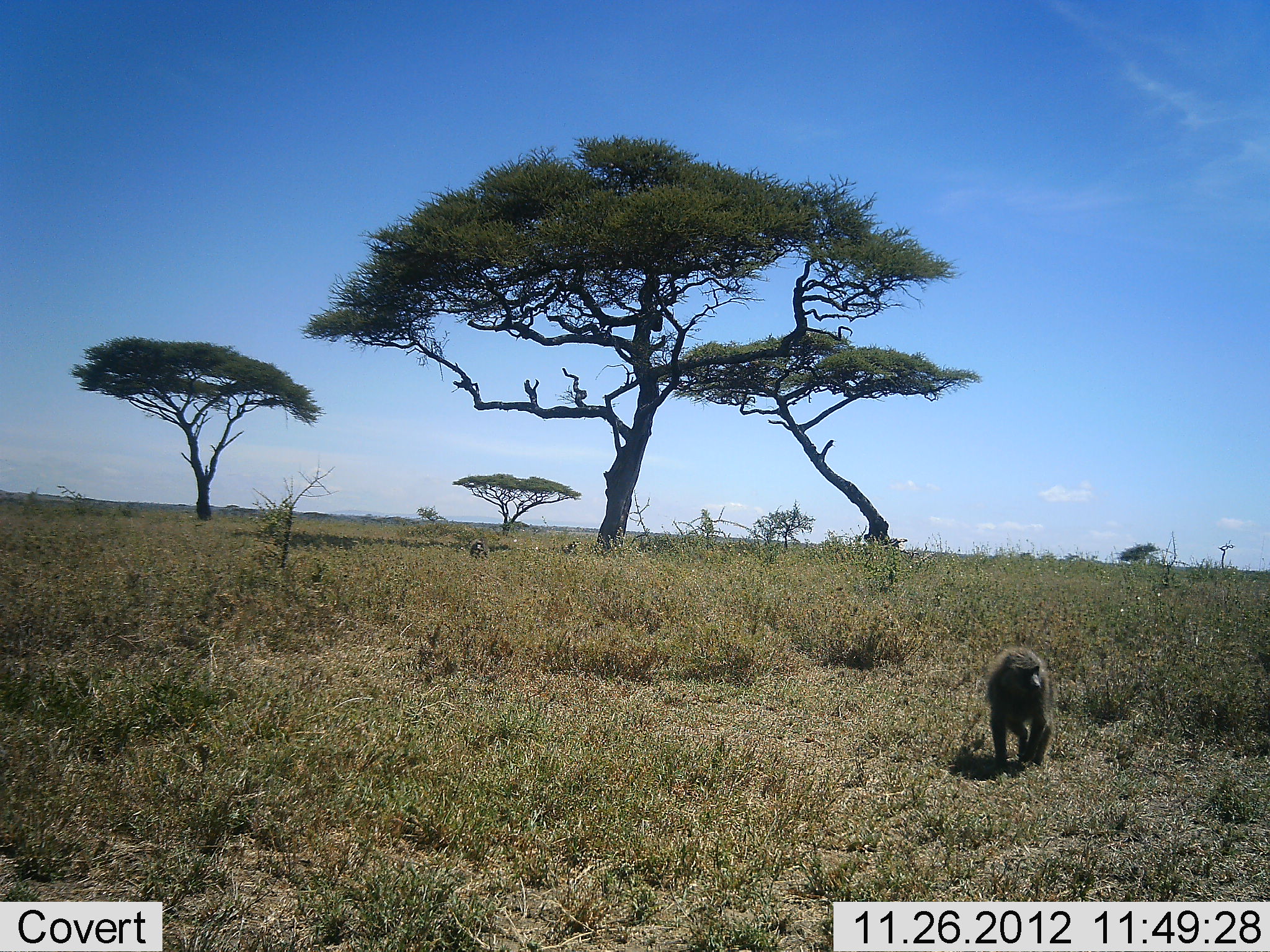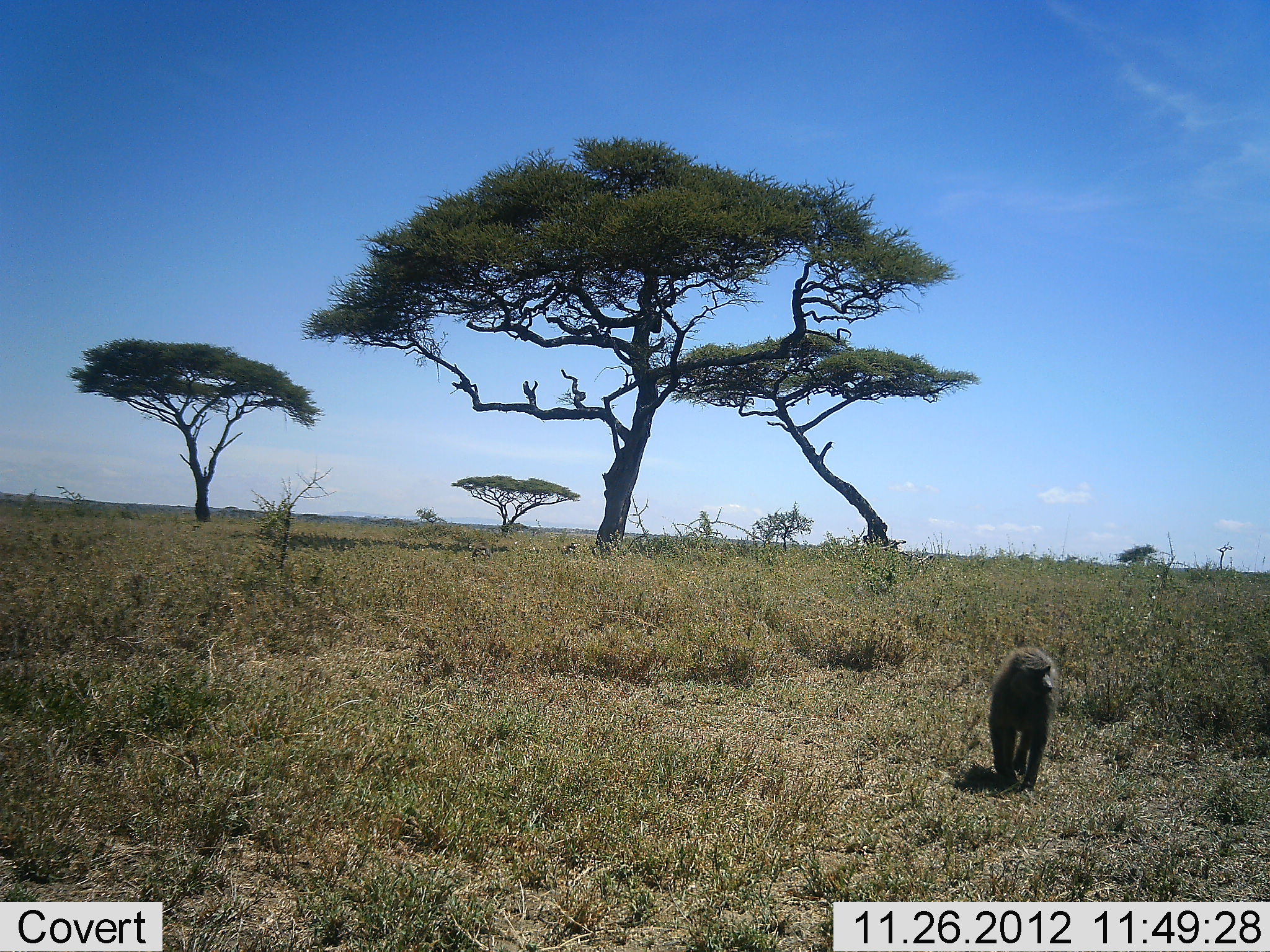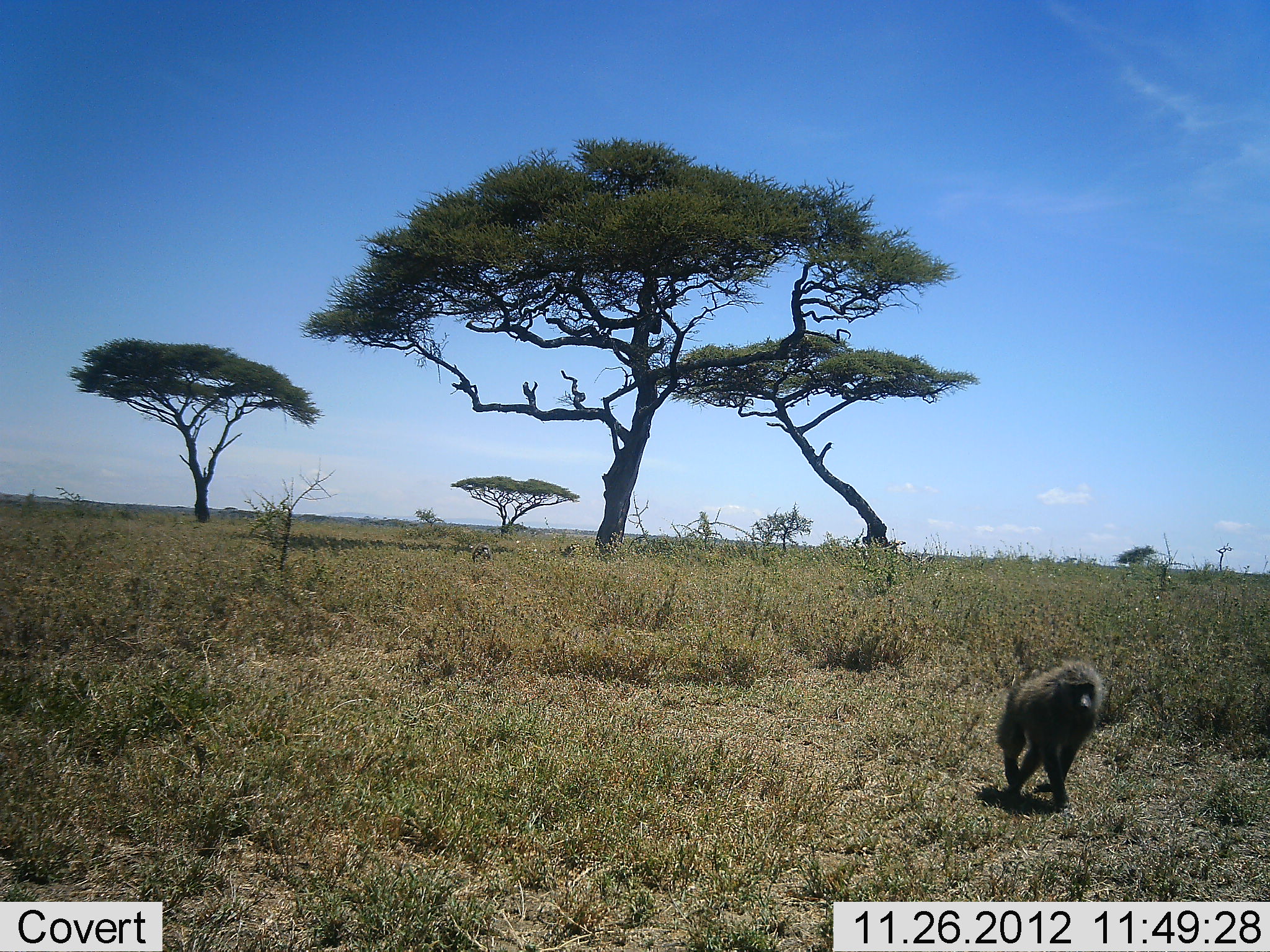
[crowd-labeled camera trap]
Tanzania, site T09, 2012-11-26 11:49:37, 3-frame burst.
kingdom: Animalia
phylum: Chordata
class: Mammalia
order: Primates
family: Cercopithecidae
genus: Papio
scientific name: Papio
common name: baboon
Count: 1.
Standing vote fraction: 10%.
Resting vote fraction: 0%.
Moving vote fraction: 90%.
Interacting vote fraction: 0%.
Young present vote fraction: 0%.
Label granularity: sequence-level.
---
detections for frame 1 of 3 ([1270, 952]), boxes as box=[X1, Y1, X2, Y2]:
animal: box=[984, 644, 1058, 771]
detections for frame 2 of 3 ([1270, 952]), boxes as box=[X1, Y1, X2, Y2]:
animal: box=[986, 646, 1061, 793]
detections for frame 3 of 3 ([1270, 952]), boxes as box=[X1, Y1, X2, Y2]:
animal: box=[995, 652, 1104, 815]